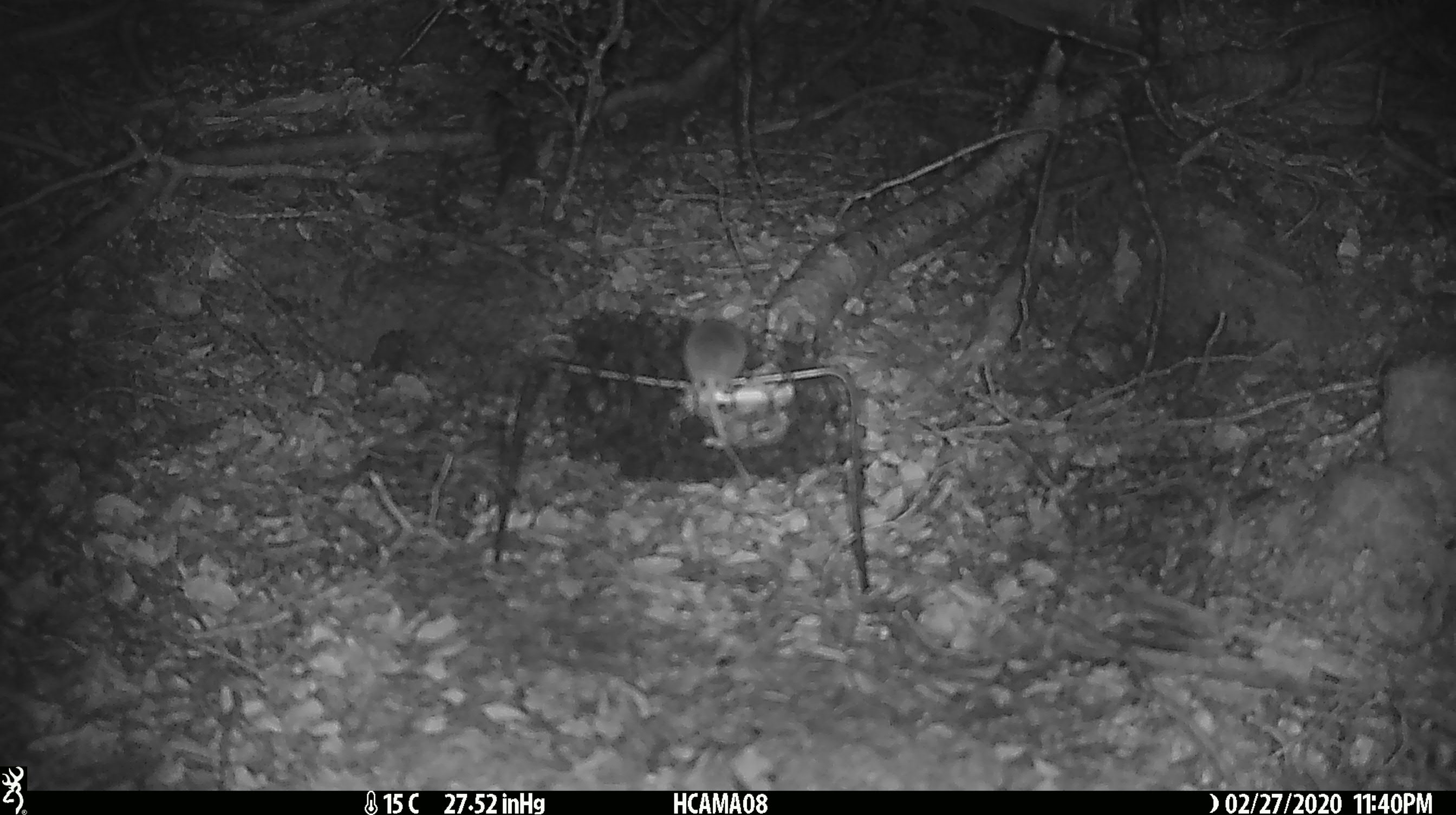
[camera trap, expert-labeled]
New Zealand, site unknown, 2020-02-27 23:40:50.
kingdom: Animalia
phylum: Chordata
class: Mammalia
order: Rodentia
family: Muridae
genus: Mus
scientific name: Mus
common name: mouse